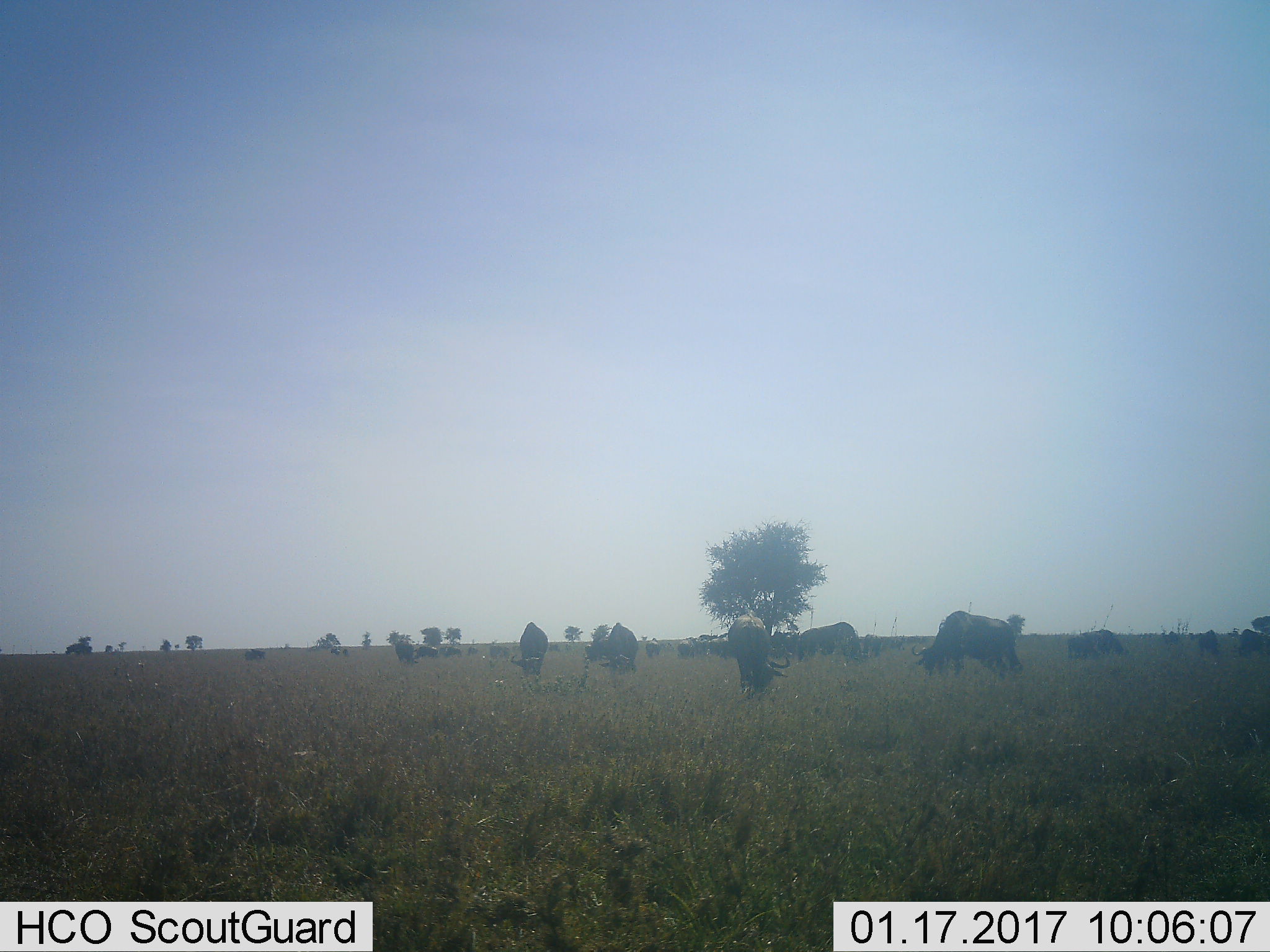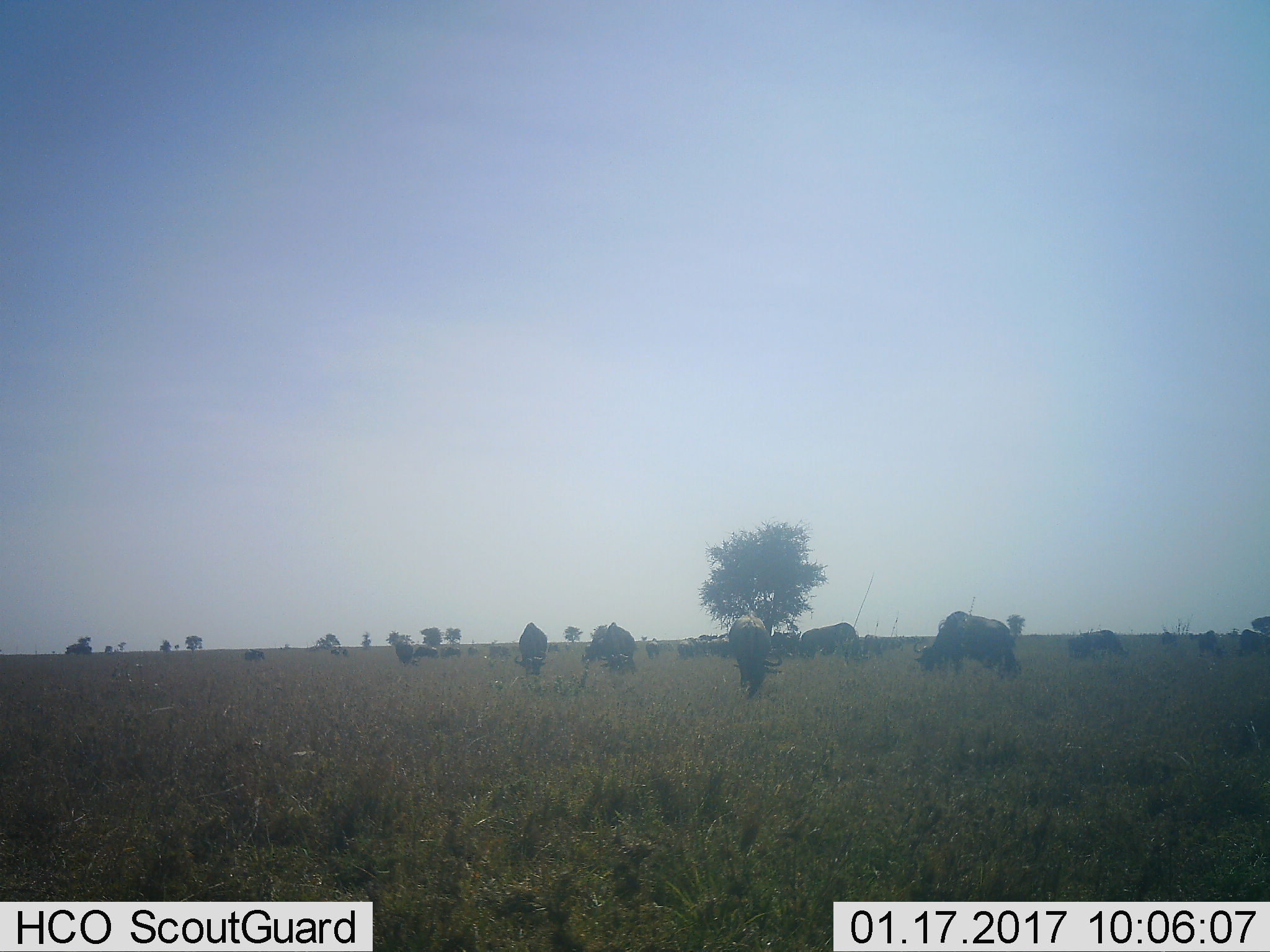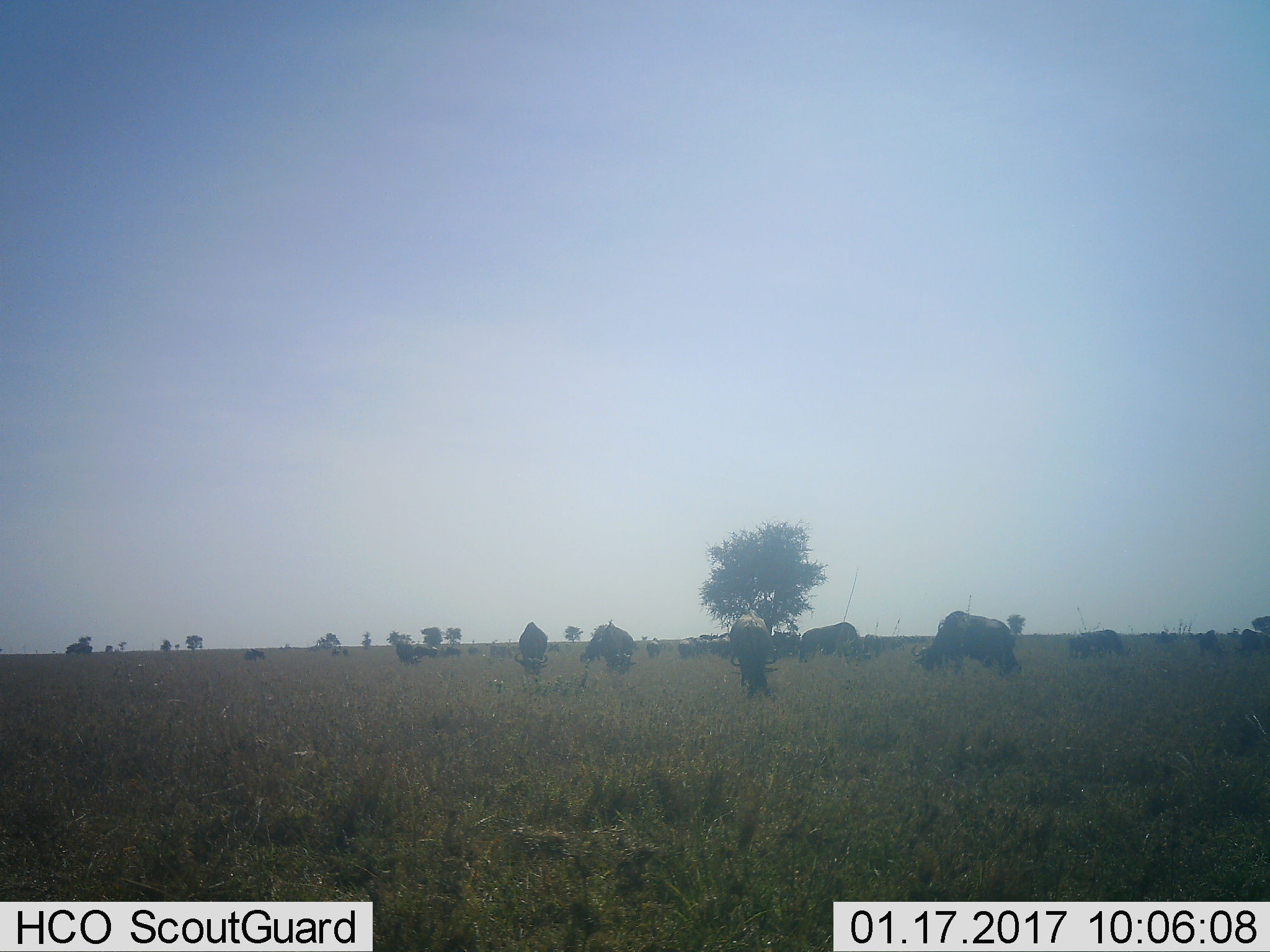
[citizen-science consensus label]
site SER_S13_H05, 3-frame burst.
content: unidentified animal